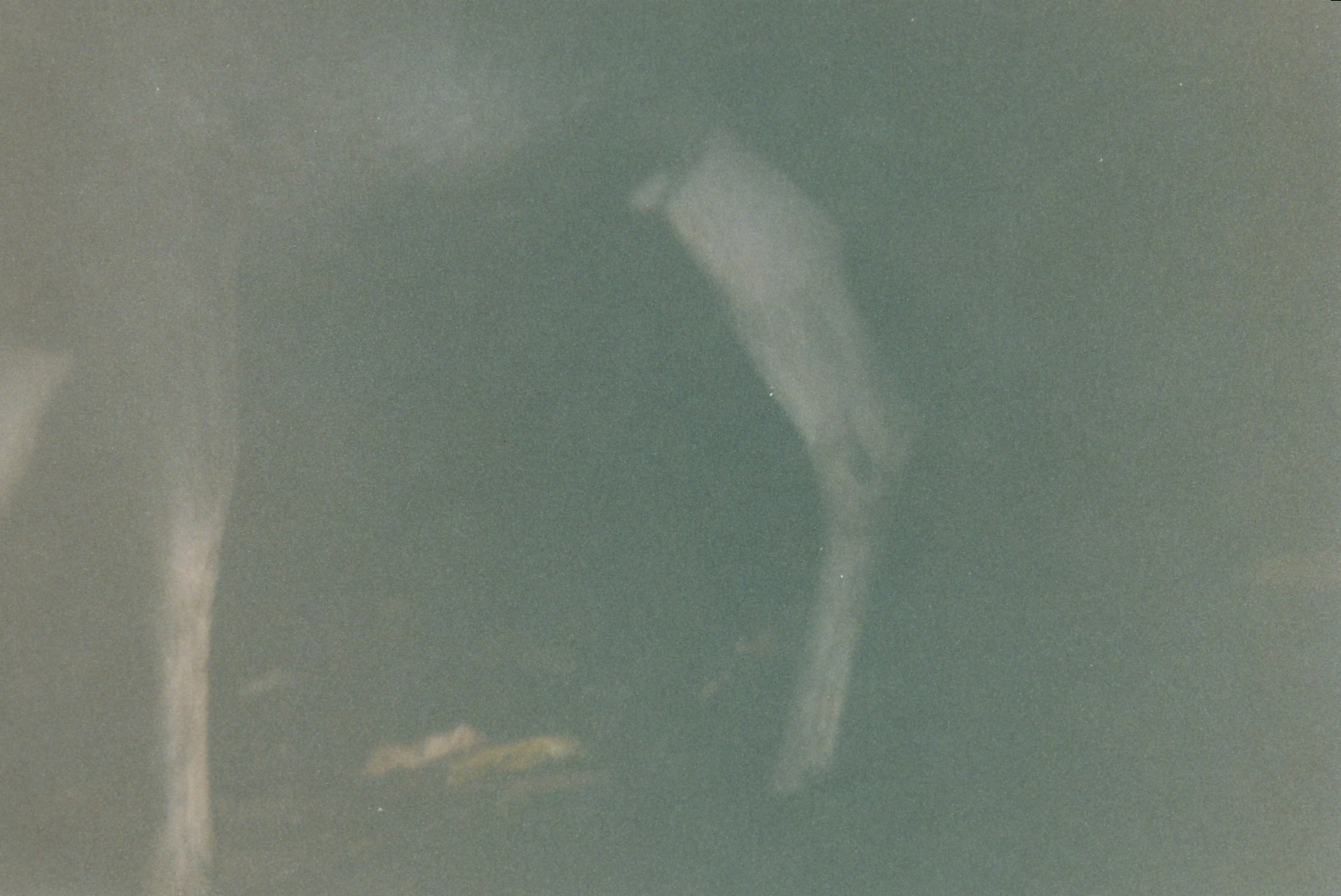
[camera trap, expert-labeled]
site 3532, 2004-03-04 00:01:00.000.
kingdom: Animalia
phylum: Chordata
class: Mammalia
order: Artiodactyla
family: Cervidae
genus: Rusa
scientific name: Rusa unicolor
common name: sambar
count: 1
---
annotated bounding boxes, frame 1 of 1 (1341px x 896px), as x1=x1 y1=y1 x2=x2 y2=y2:
rusa unicolor: x1=0 y1=0 x2=916 y2=896